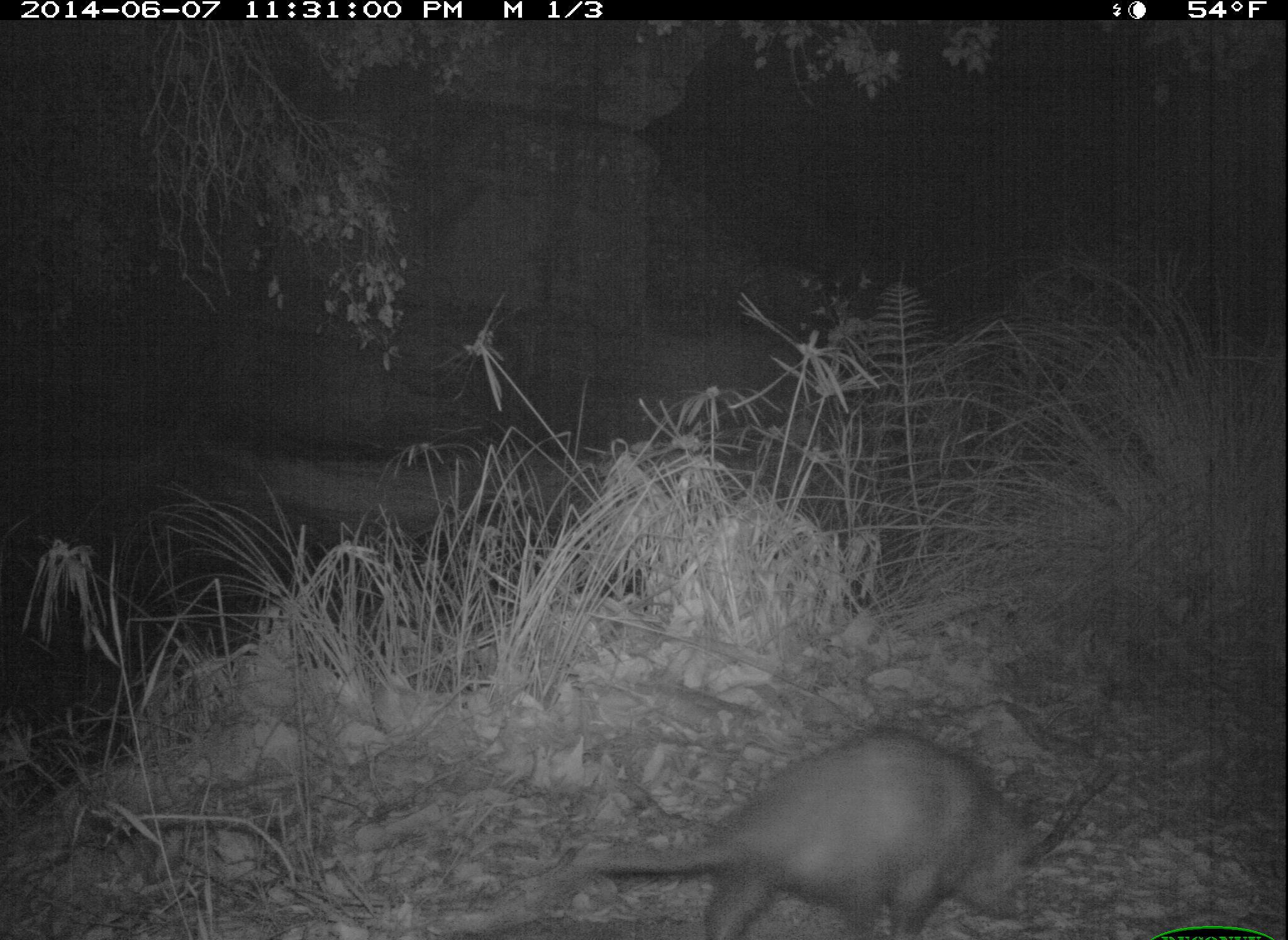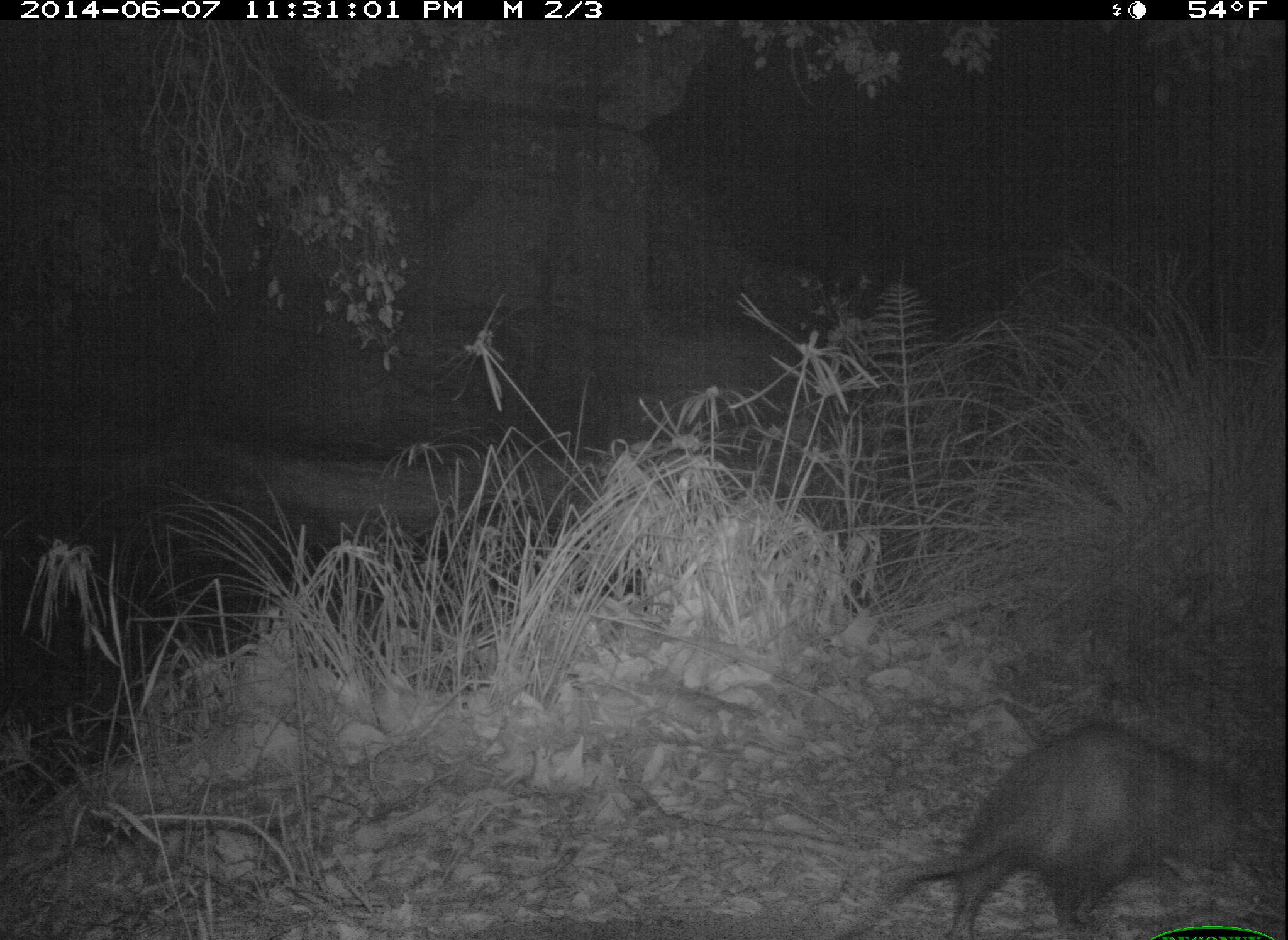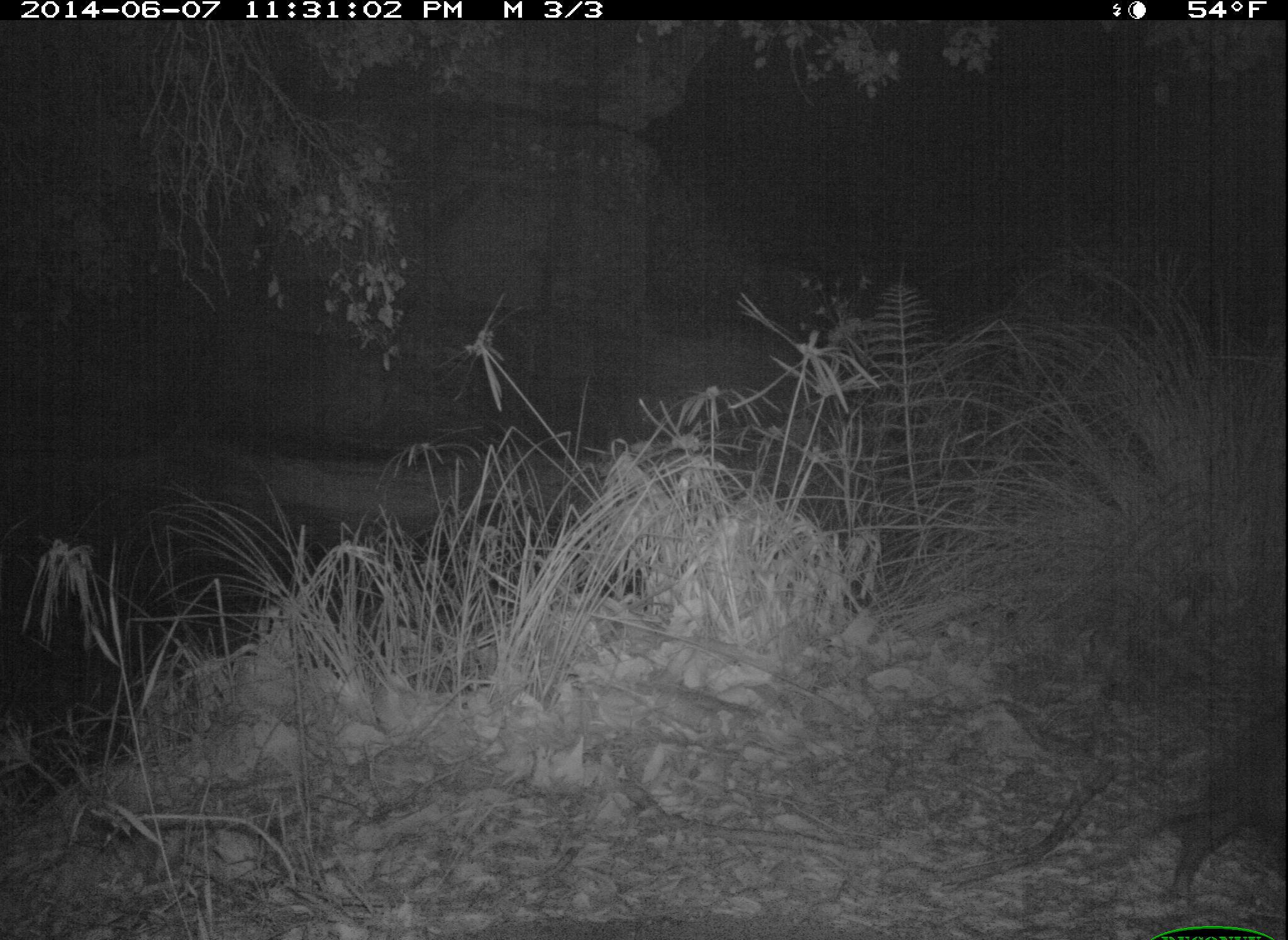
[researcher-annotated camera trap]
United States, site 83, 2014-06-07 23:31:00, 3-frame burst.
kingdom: Animalia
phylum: Chordata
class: Mammalia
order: Didelphimorphia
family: Didelphidae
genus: Didelphis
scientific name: Didelphis virginiana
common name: virginia opossum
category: opossum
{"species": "opossum (virginia opossum) (Didelphis virginiana)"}